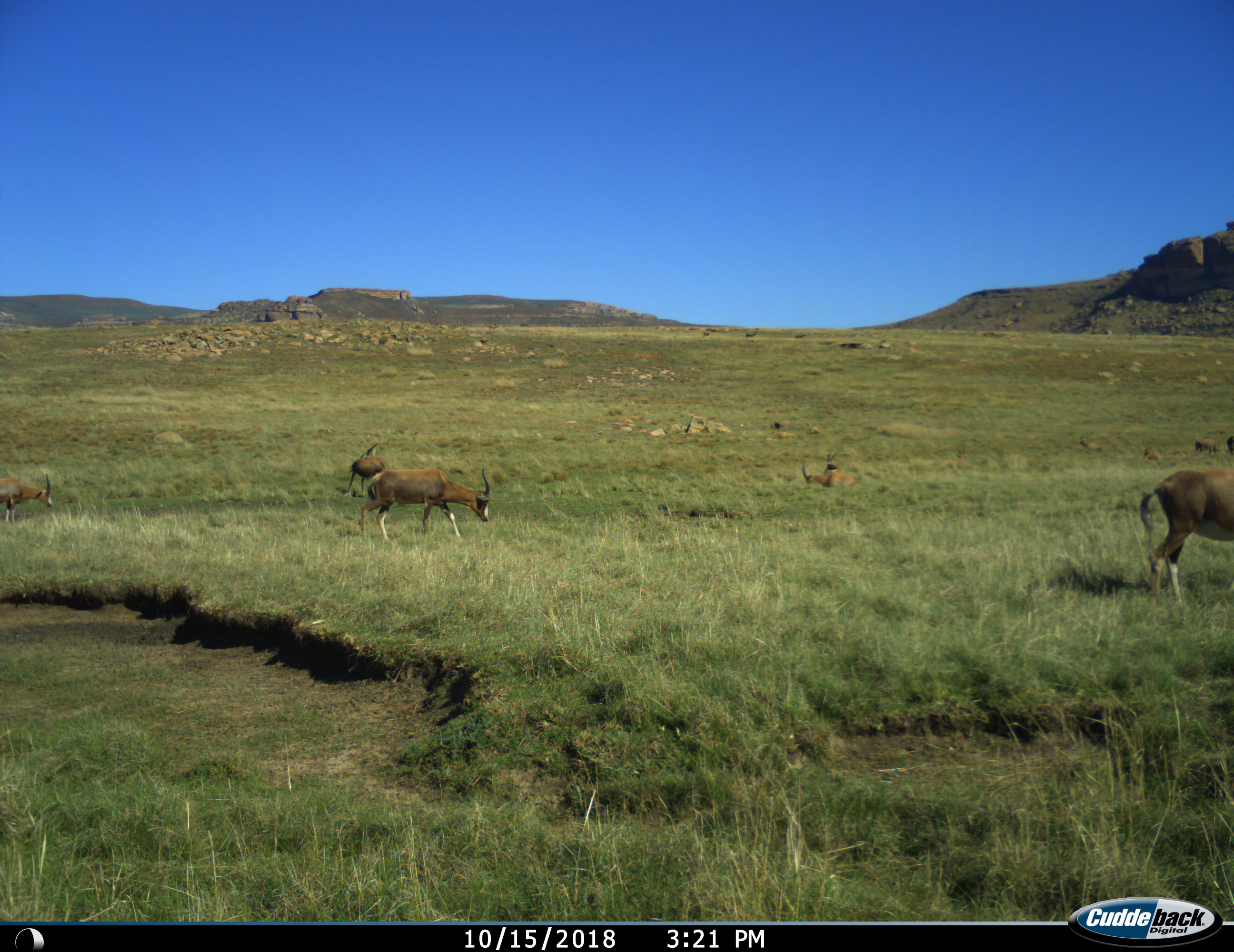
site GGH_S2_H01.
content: unidentified animal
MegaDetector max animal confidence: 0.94